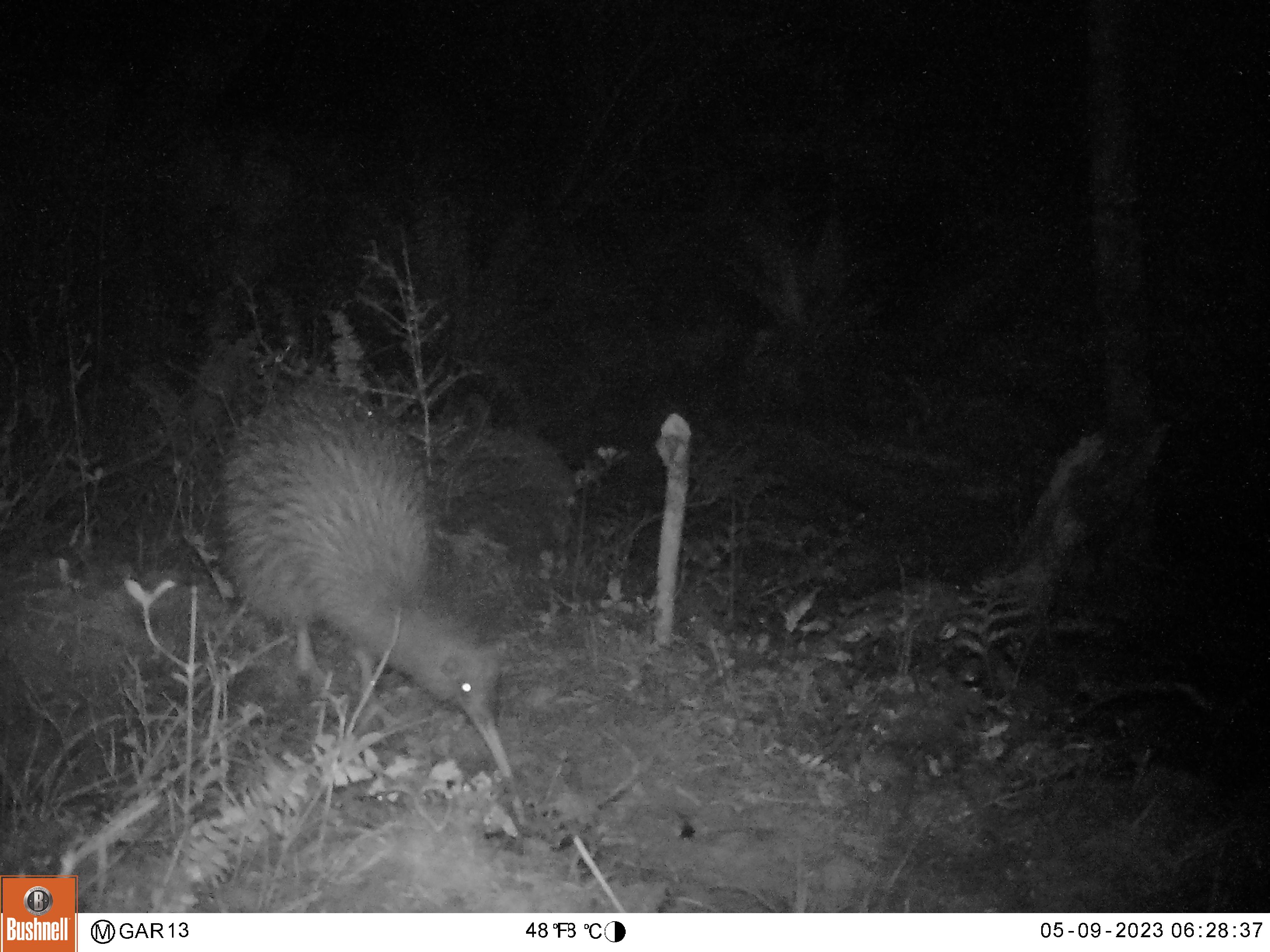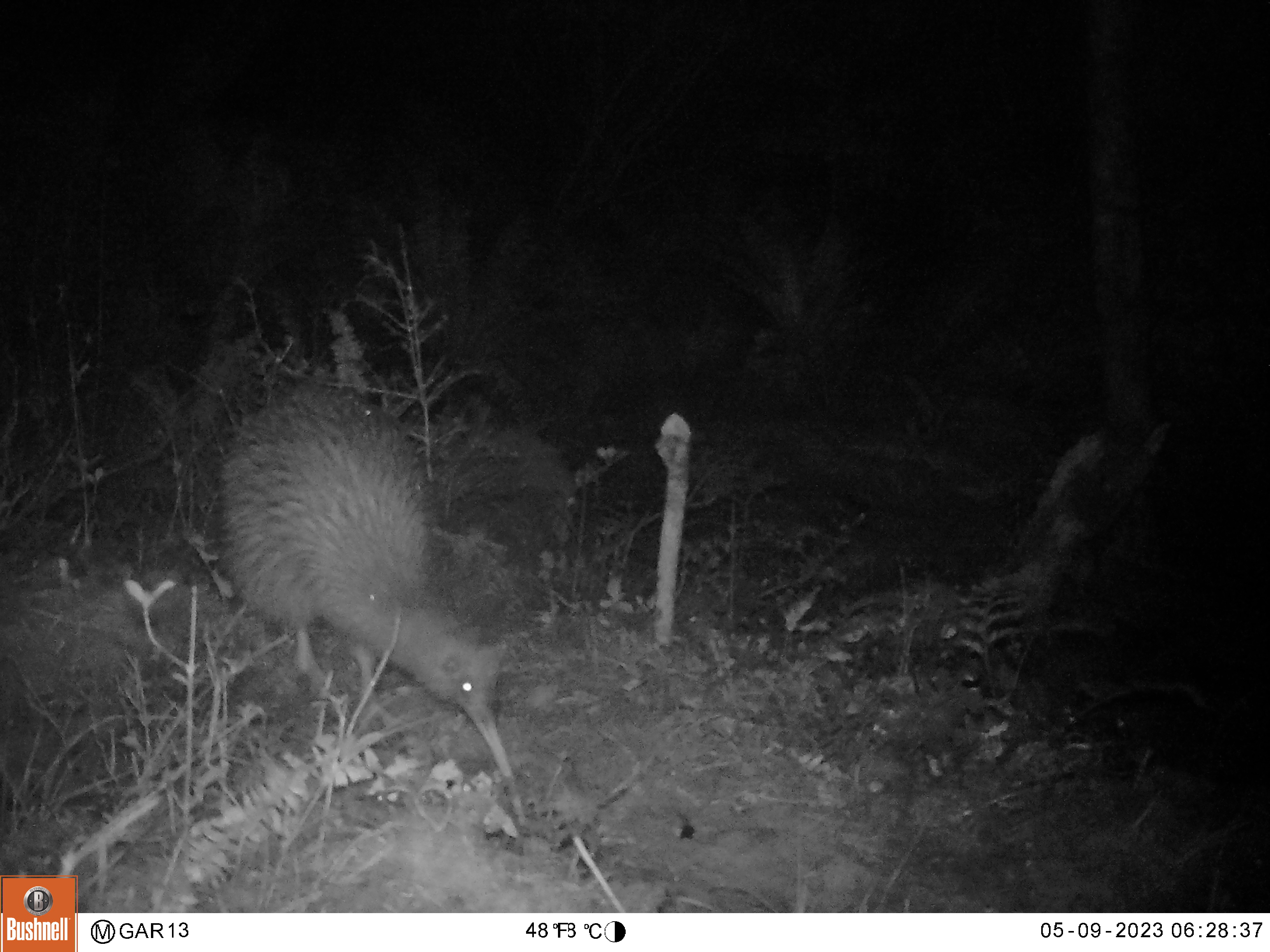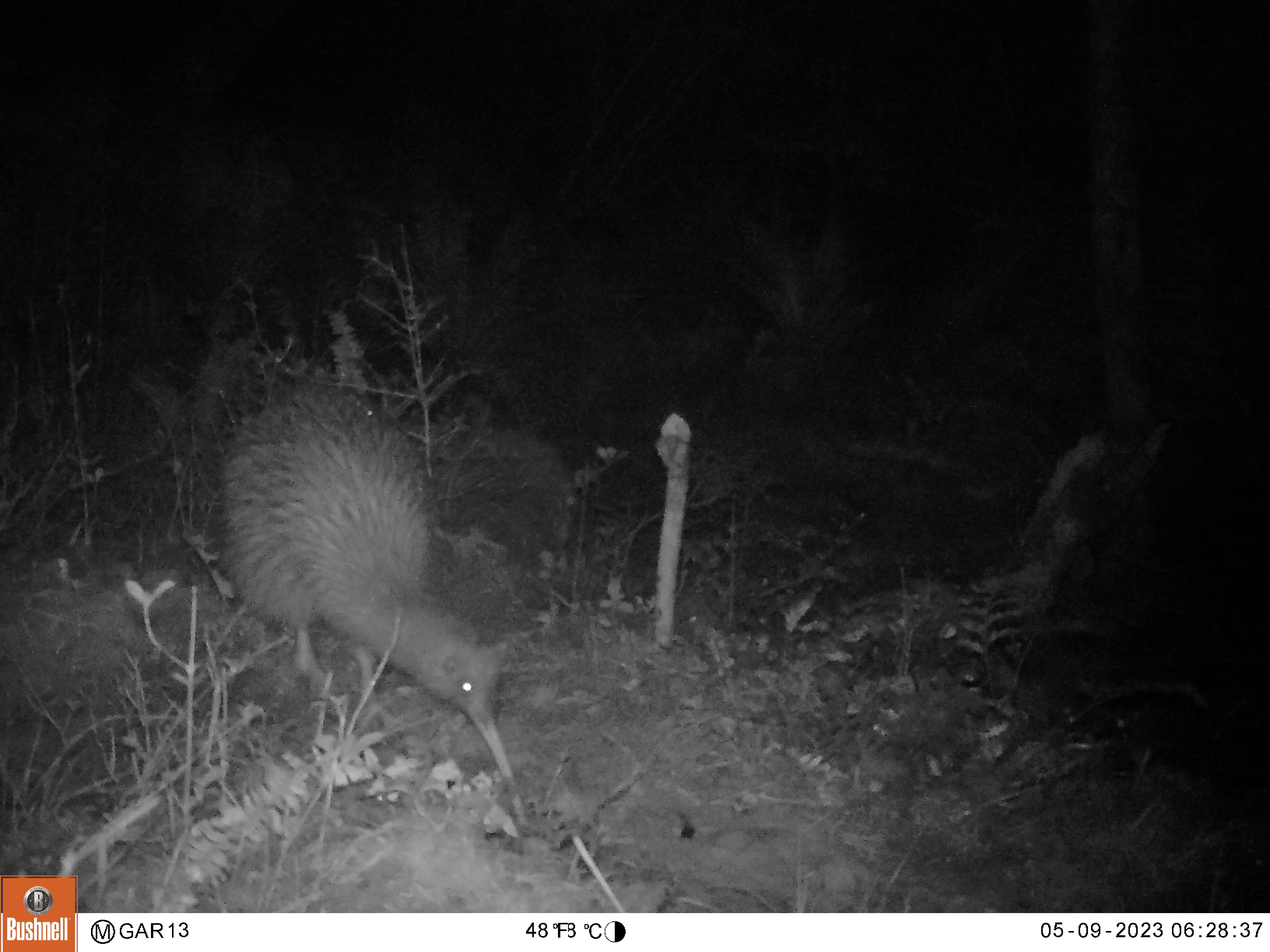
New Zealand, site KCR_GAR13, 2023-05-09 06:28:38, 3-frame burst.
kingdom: Animalia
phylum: Chordata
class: Aves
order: Apterygiformes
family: Apterygidae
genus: Apteryx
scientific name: Apteryx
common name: kiwi